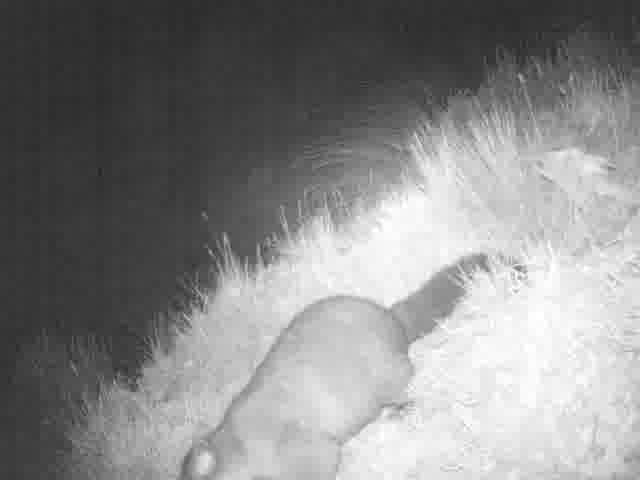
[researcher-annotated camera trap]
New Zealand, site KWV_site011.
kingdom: Animalia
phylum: Chordata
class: Mammalia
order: Diprotodontia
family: Phalangeridae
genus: Trichosurus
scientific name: Trichosurus vulpecula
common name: common brushtail possum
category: possum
Possum (common brushtail possum) (Trichosurus vulpecula).